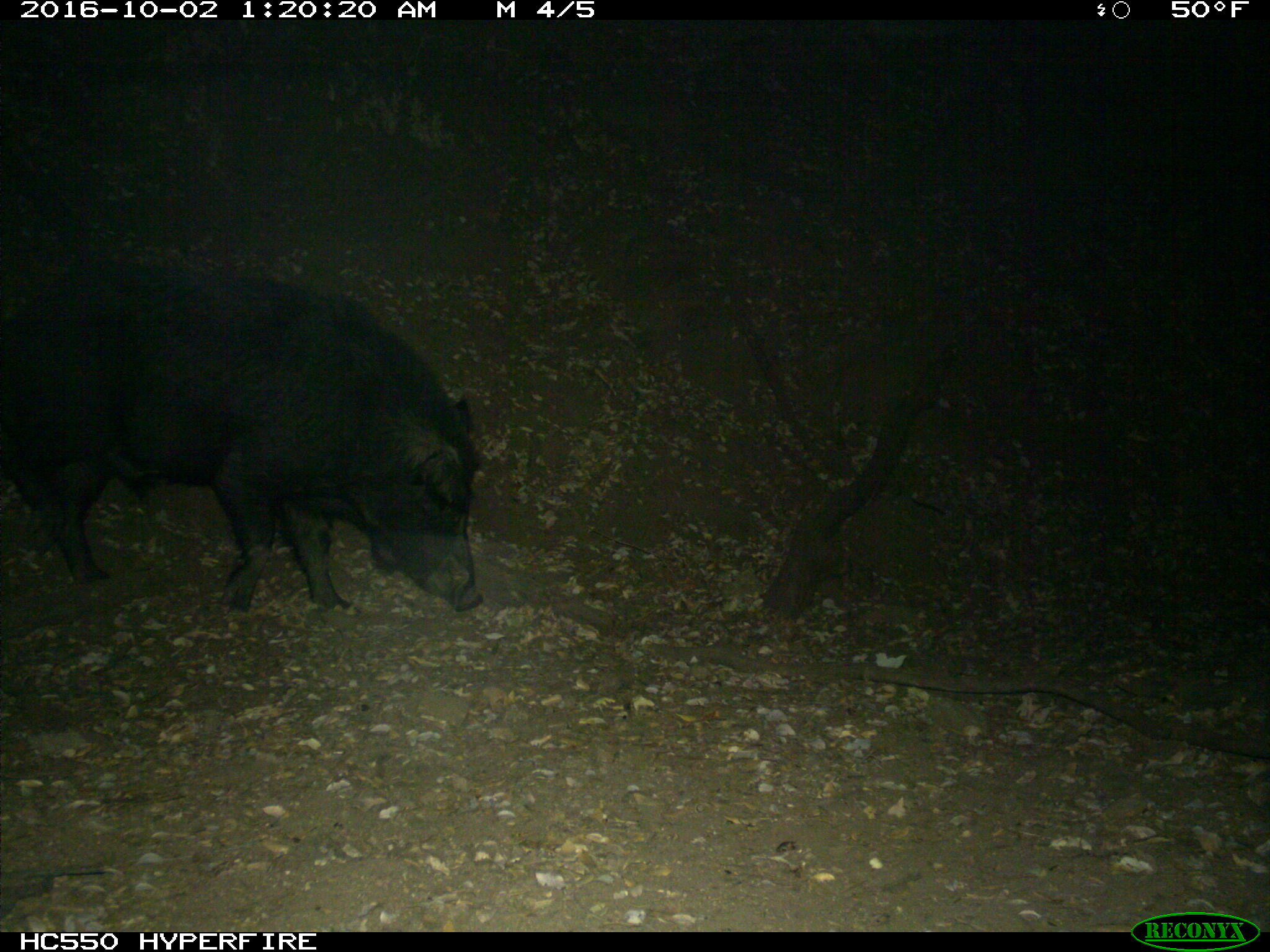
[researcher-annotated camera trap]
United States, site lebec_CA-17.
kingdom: Animalia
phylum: Chordata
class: Mammalia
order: Artiodactyla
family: Suidae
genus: Sus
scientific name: Sus scrofa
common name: wild boar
Sus scrofa (wild boar).